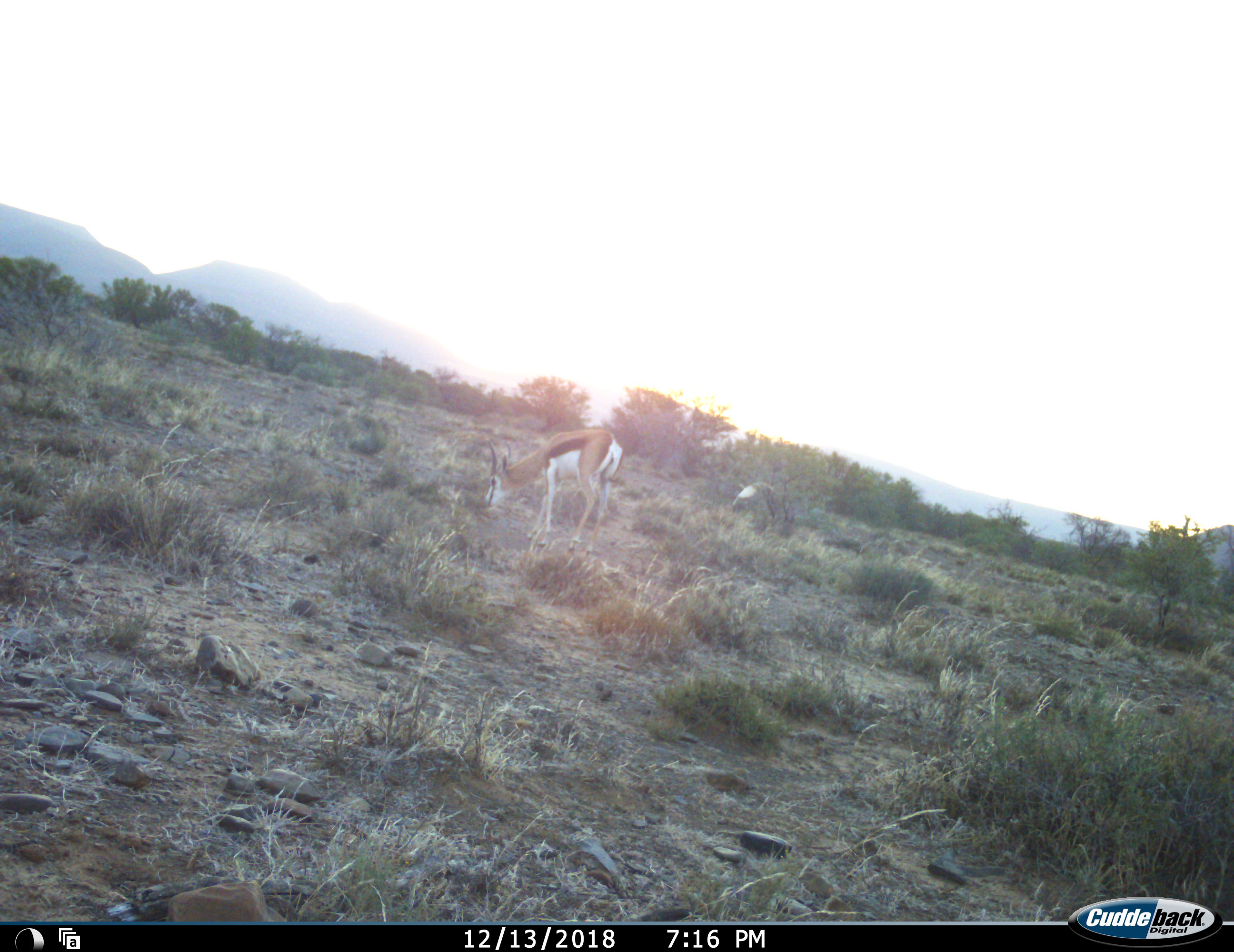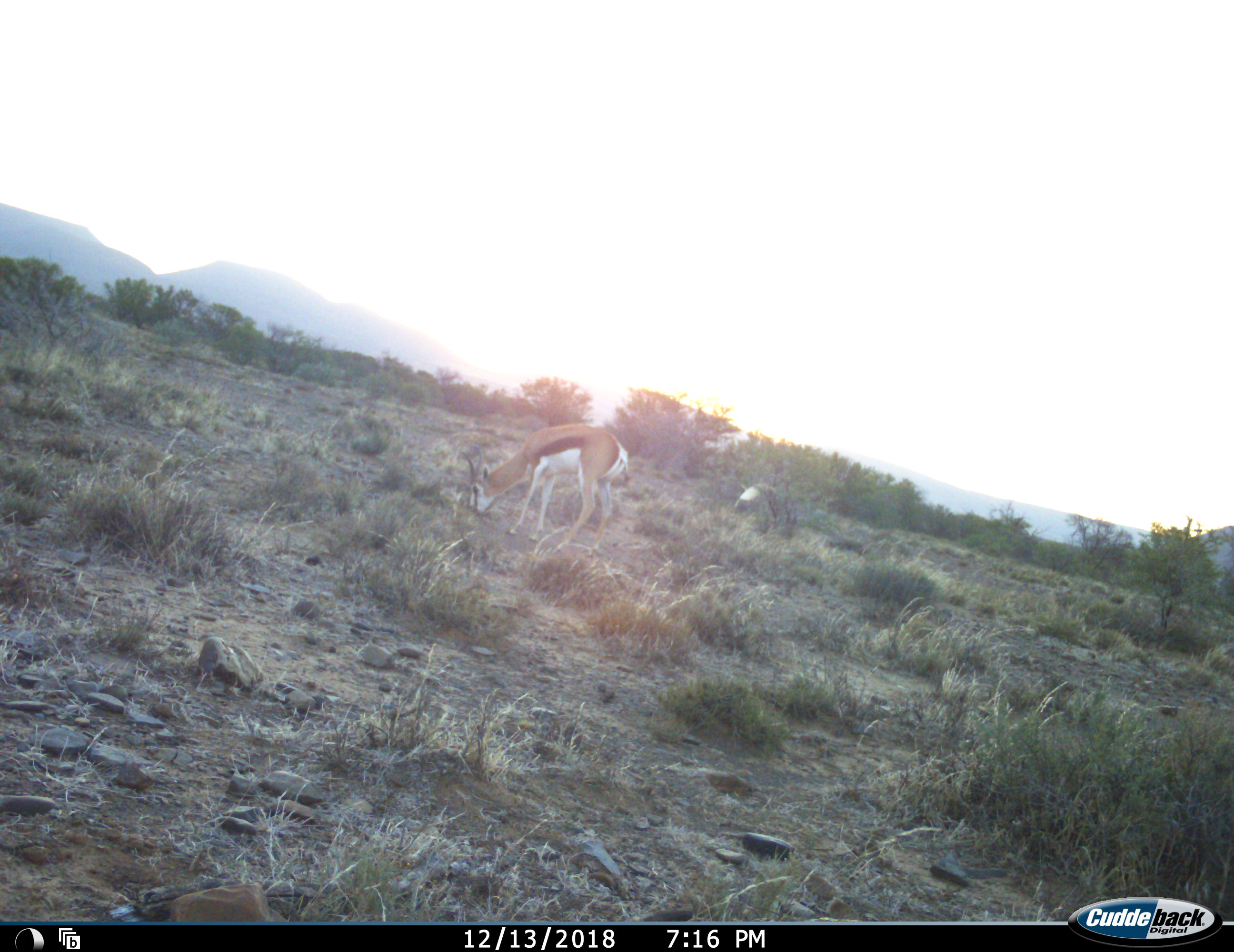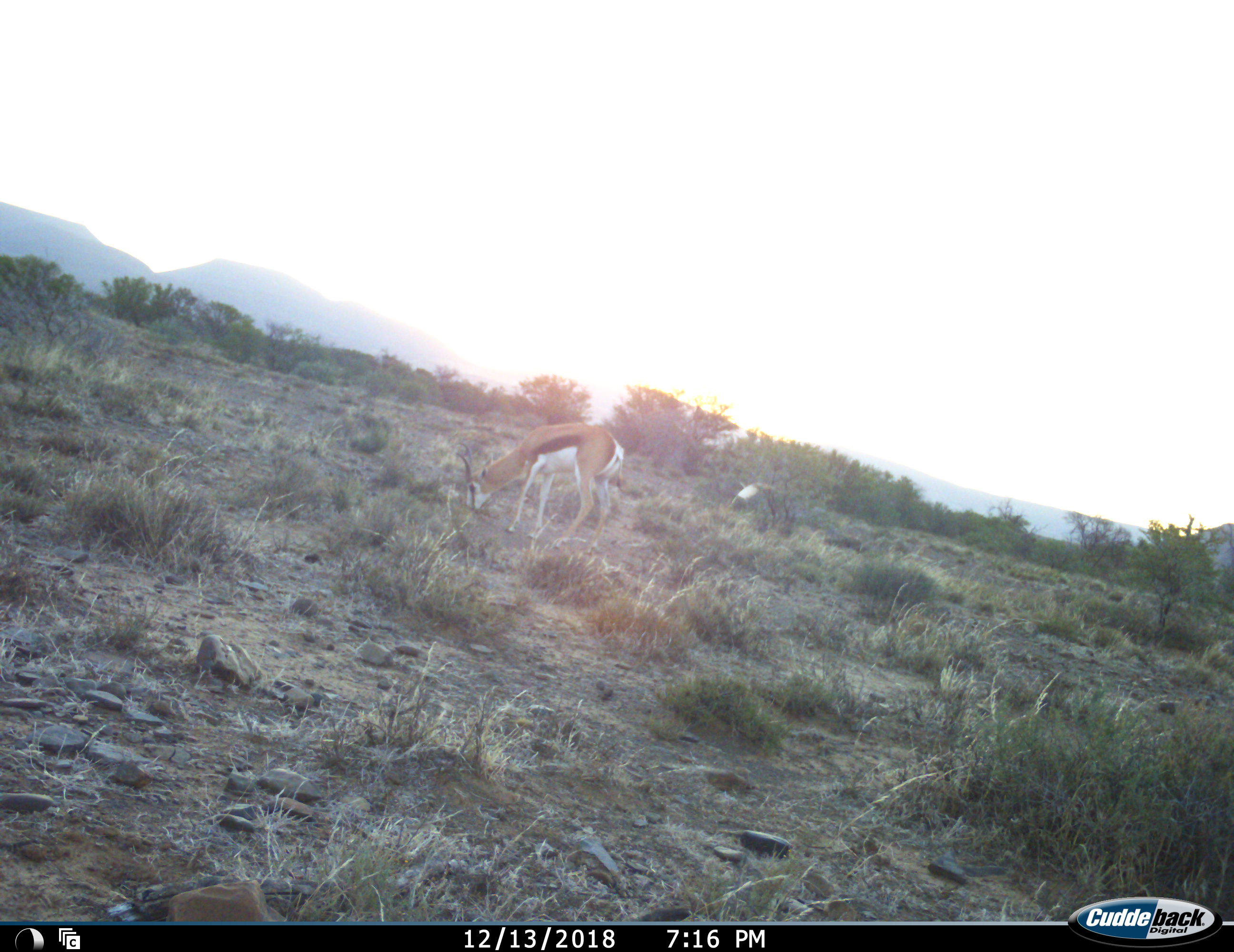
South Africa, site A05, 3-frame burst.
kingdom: Animalia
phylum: Chordata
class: Mammalia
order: Artiodactyla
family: Bovidae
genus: Antidorcas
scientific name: Antidorcas marsupialis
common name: springbok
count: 1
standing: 22%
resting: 0%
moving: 0%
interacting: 0%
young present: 0%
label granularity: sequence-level